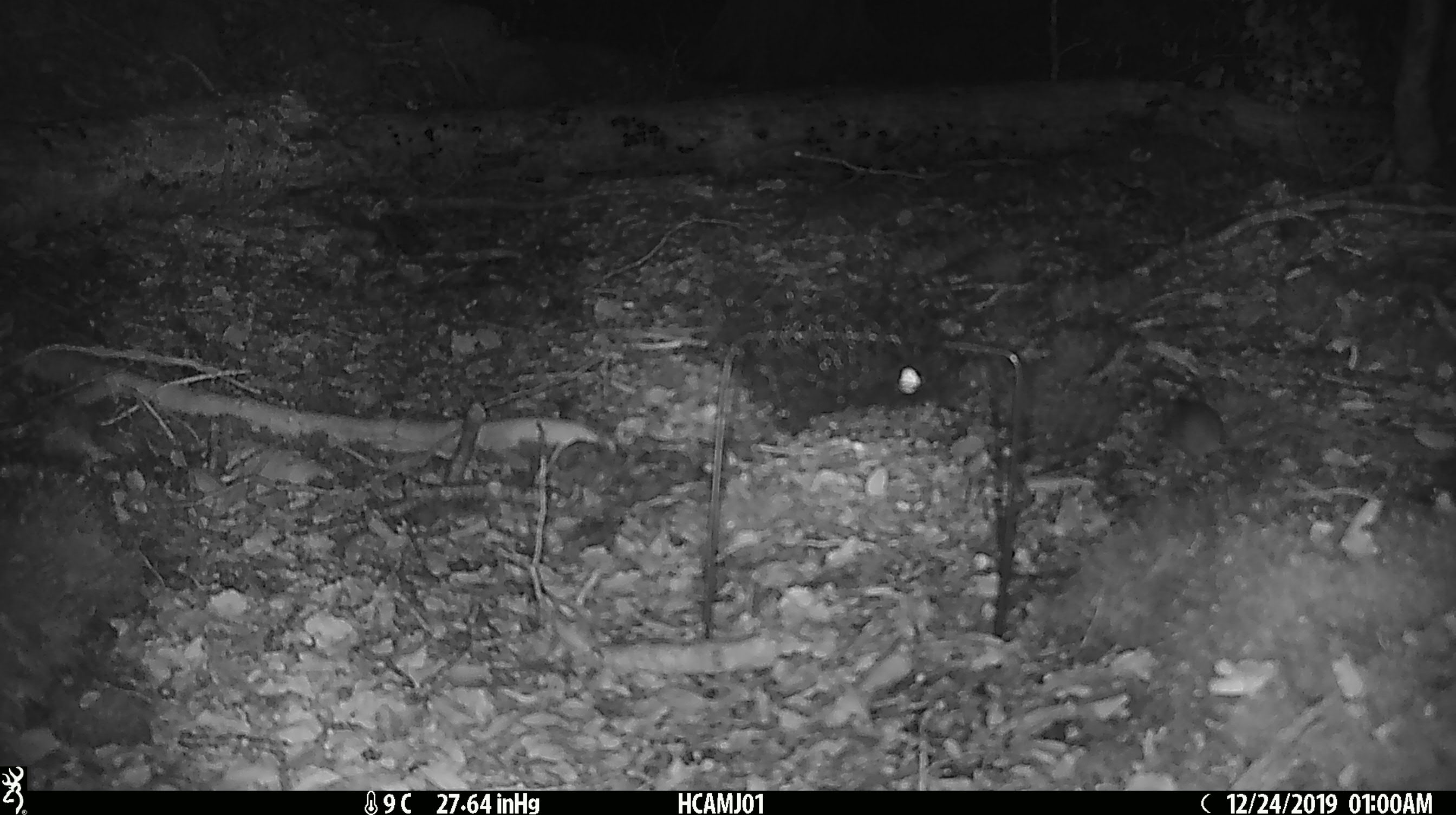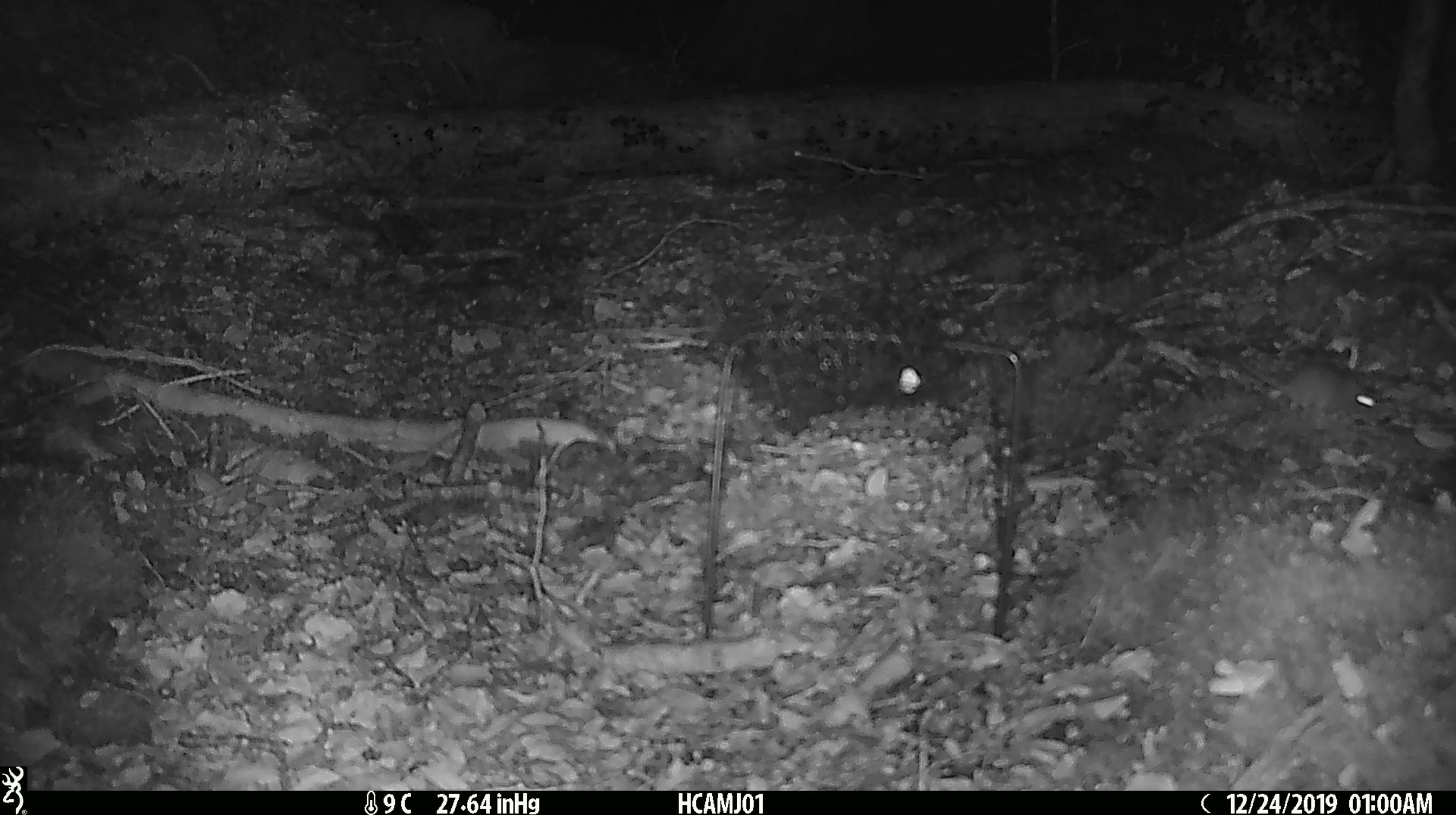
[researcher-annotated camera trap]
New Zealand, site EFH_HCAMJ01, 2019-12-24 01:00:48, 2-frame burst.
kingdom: Animalia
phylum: Chordata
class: Mammalia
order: Rodentia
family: Muridae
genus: Mus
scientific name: Mus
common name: mouse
Mouse (Mus).